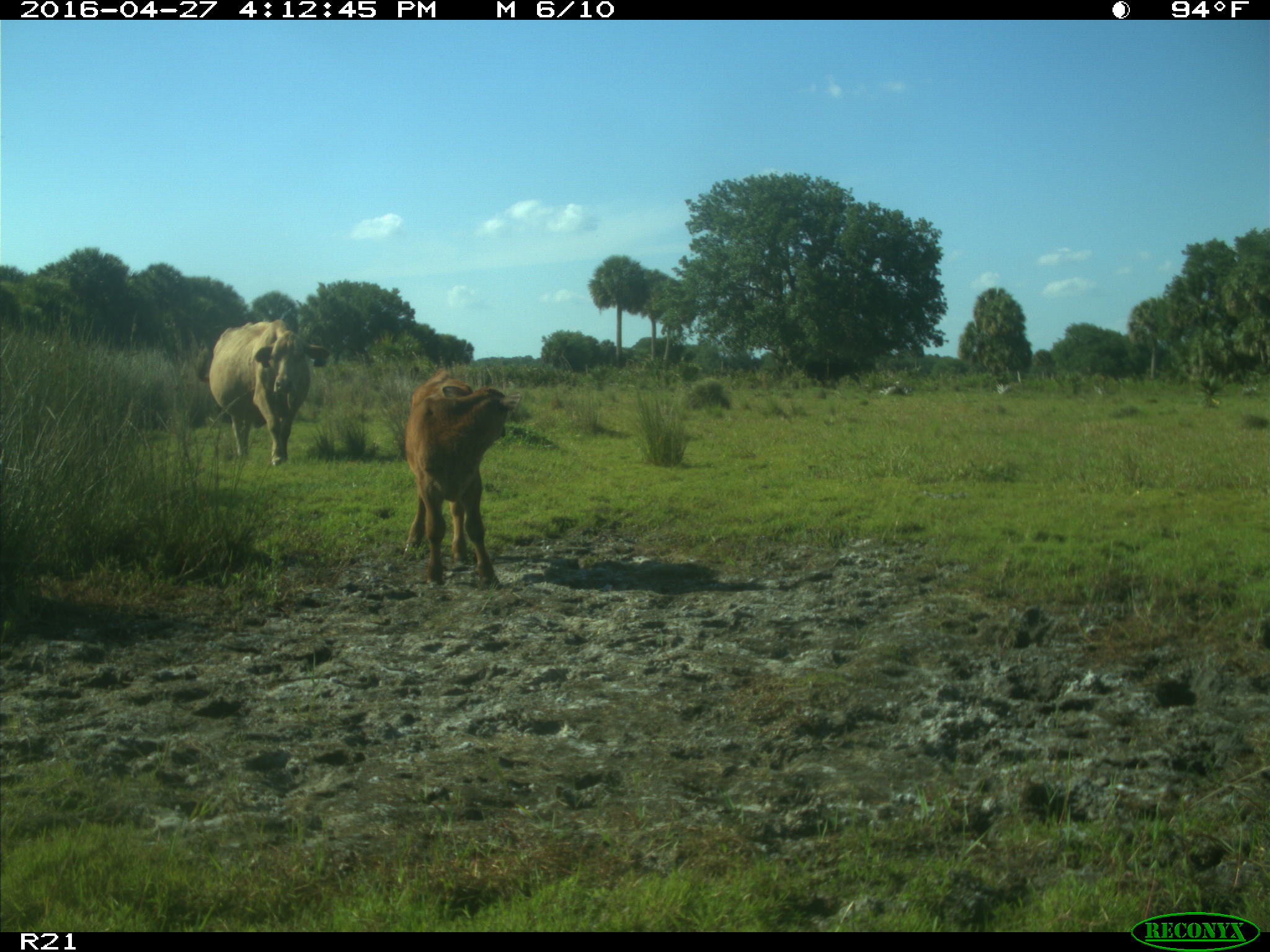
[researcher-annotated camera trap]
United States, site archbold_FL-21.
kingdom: Animalia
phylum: Chordata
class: Mammalia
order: Artiodactyla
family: Bovidae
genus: Bos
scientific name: Bos taurus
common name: domestic cow